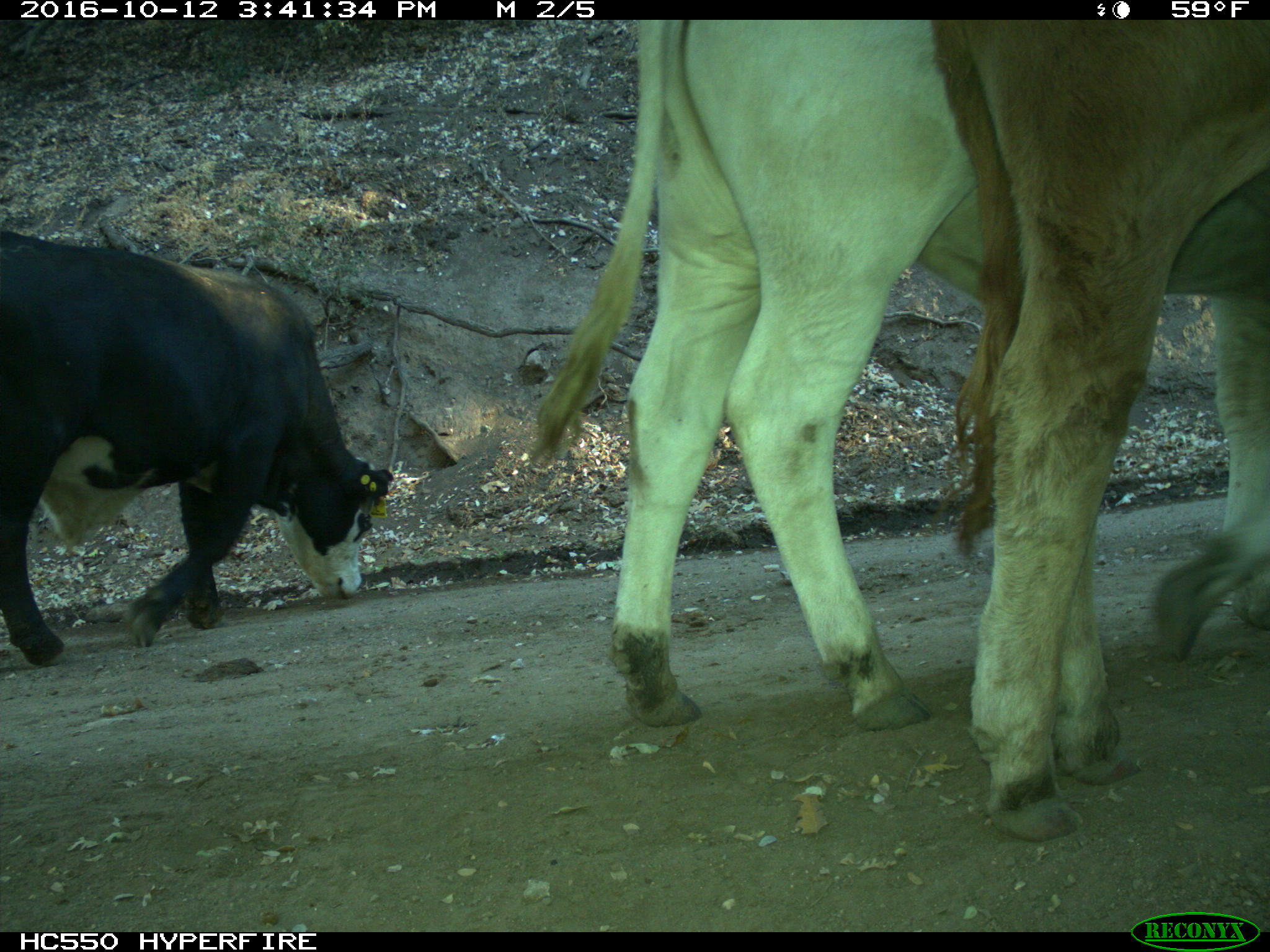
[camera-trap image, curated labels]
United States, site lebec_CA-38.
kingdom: Animalia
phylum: Chordata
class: Mammalia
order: Artiodactyla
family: Bovidae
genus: Bos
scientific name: Bos taurus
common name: domestic cow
Bos taurus (domestic cow).